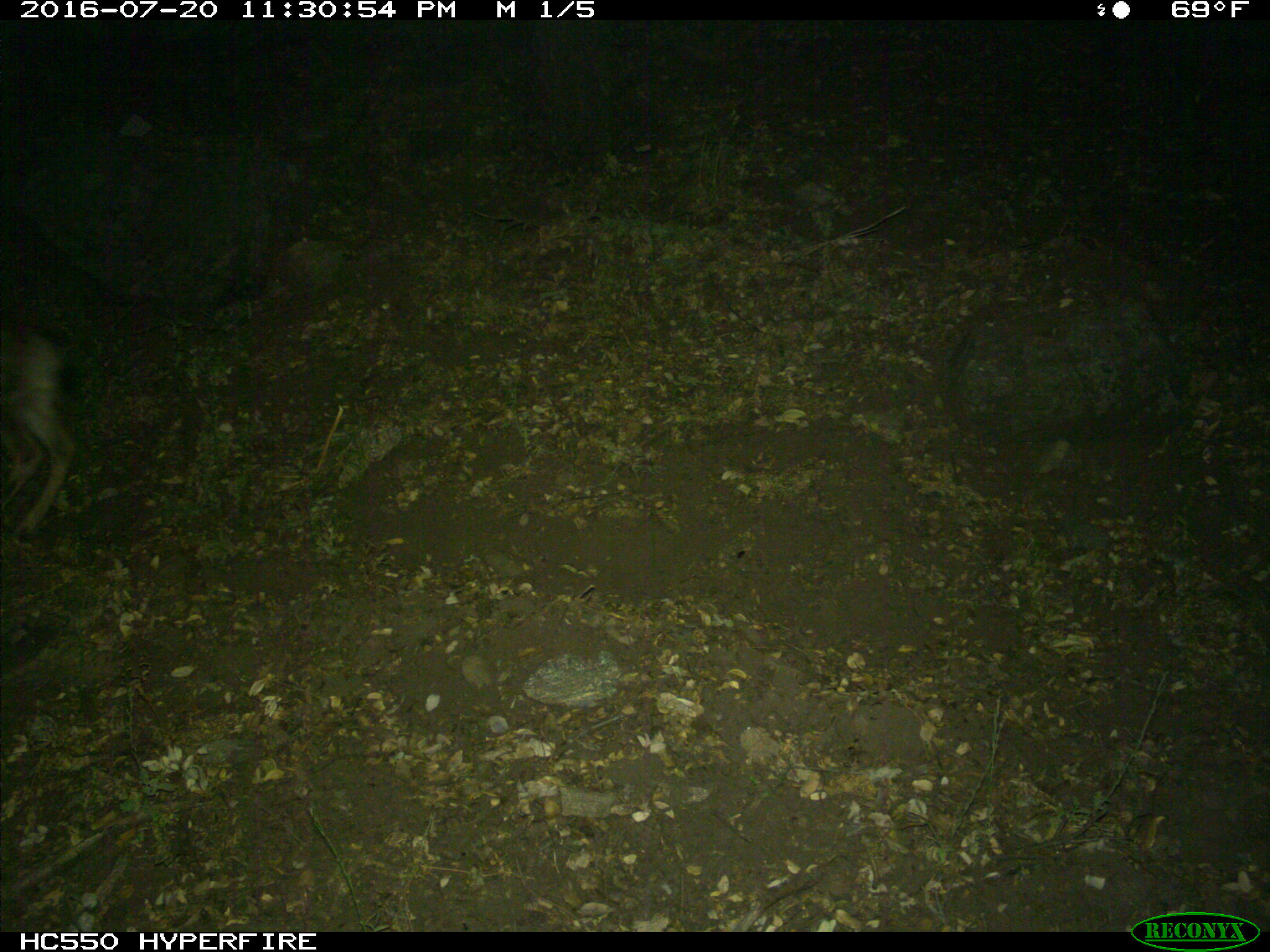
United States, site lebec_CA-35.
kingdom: Animalia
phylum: Chordata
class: Mammalia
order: Artiodactyla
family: Cervidae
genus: Odocoileus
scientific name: Odocoileus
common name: deer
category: unidentified deer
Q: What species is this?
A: Unidentified deer (deer) (Odocoileus).